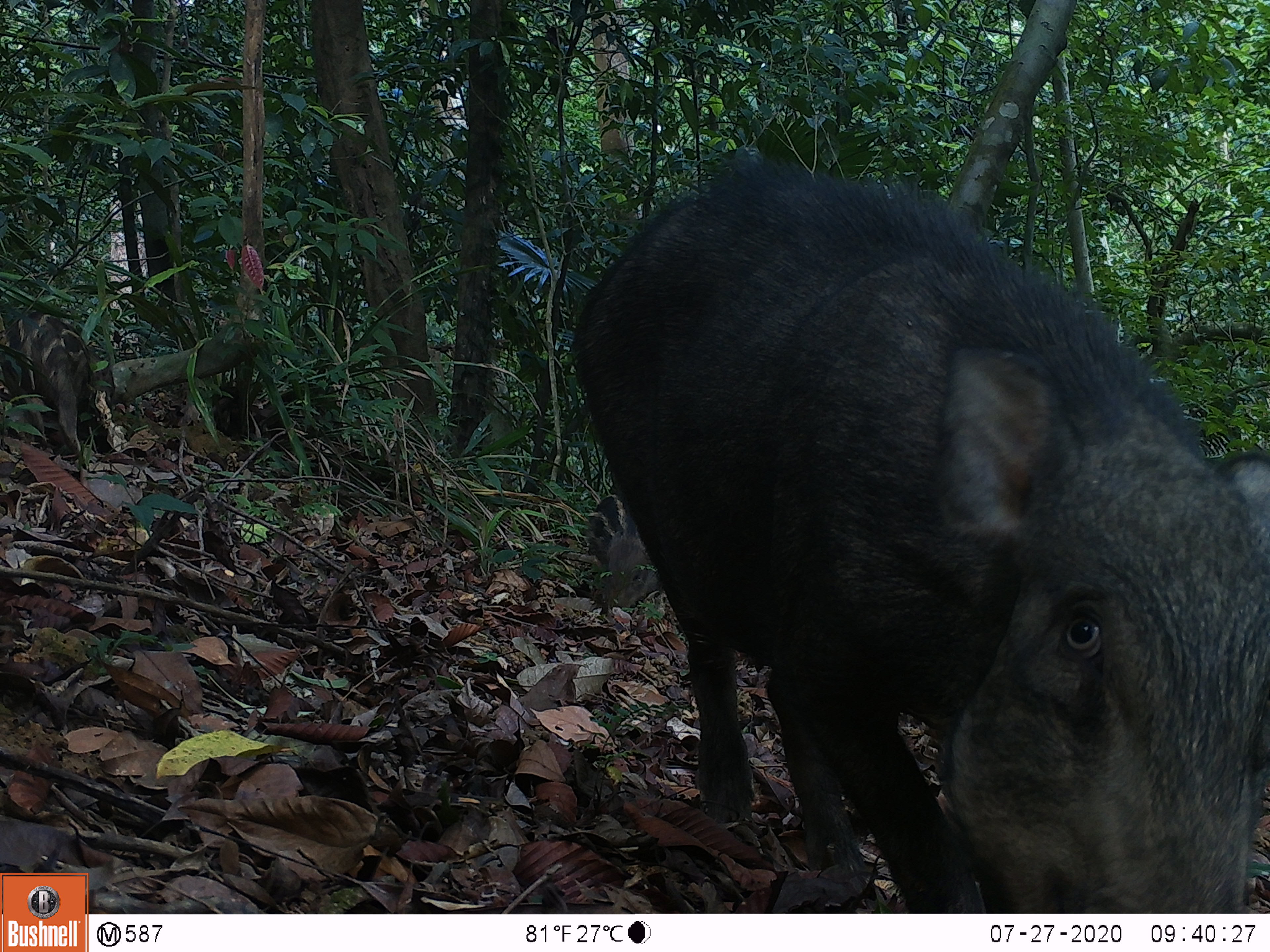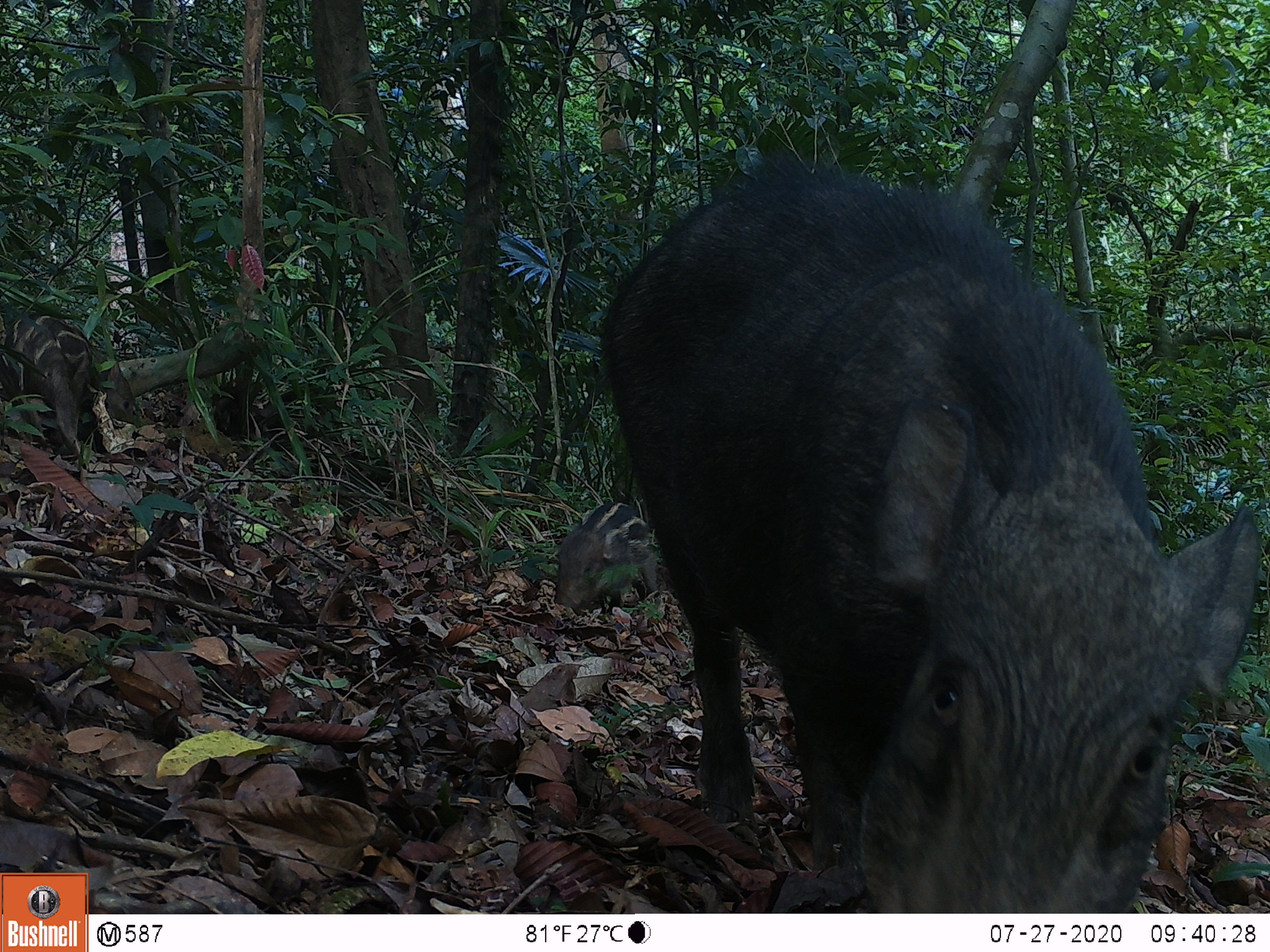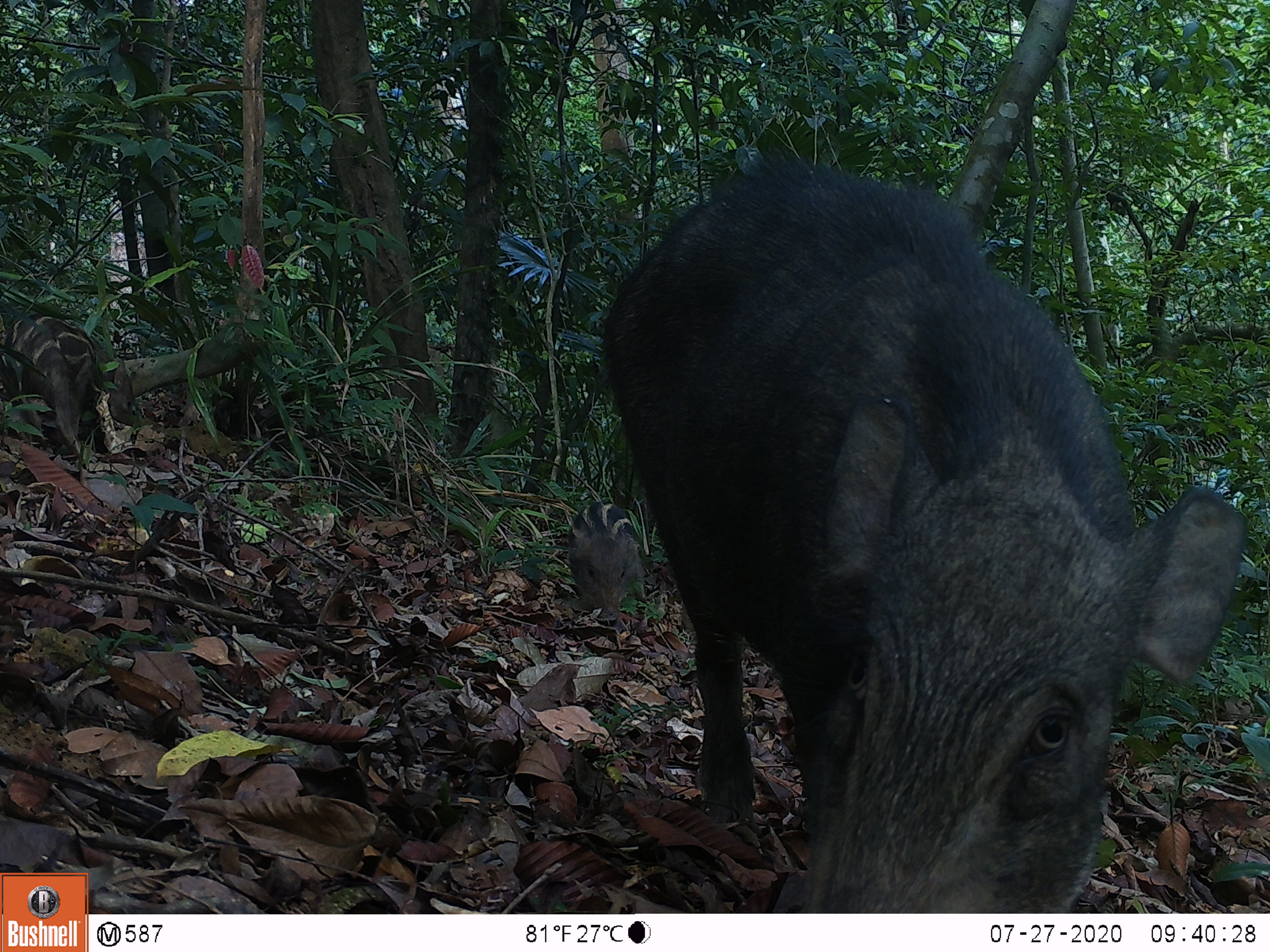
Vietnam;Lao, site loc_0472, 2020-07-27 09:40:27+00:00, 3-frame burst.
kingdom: Animalia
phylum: Chordata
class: Mammalia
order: Artiodactyla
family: Suidae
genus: Sus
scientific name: Sus scrofa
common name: eurasian wild pig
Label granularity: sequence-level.